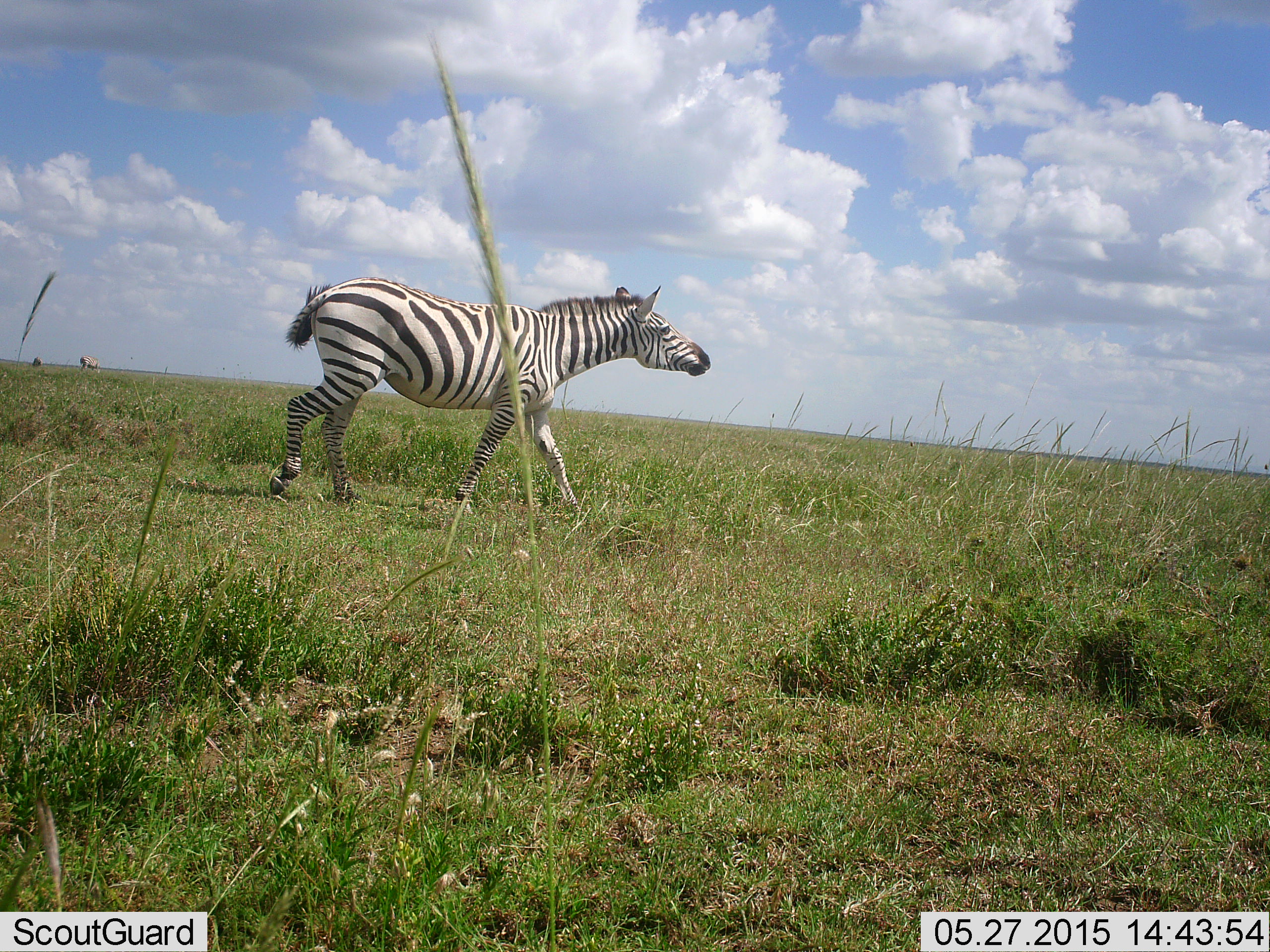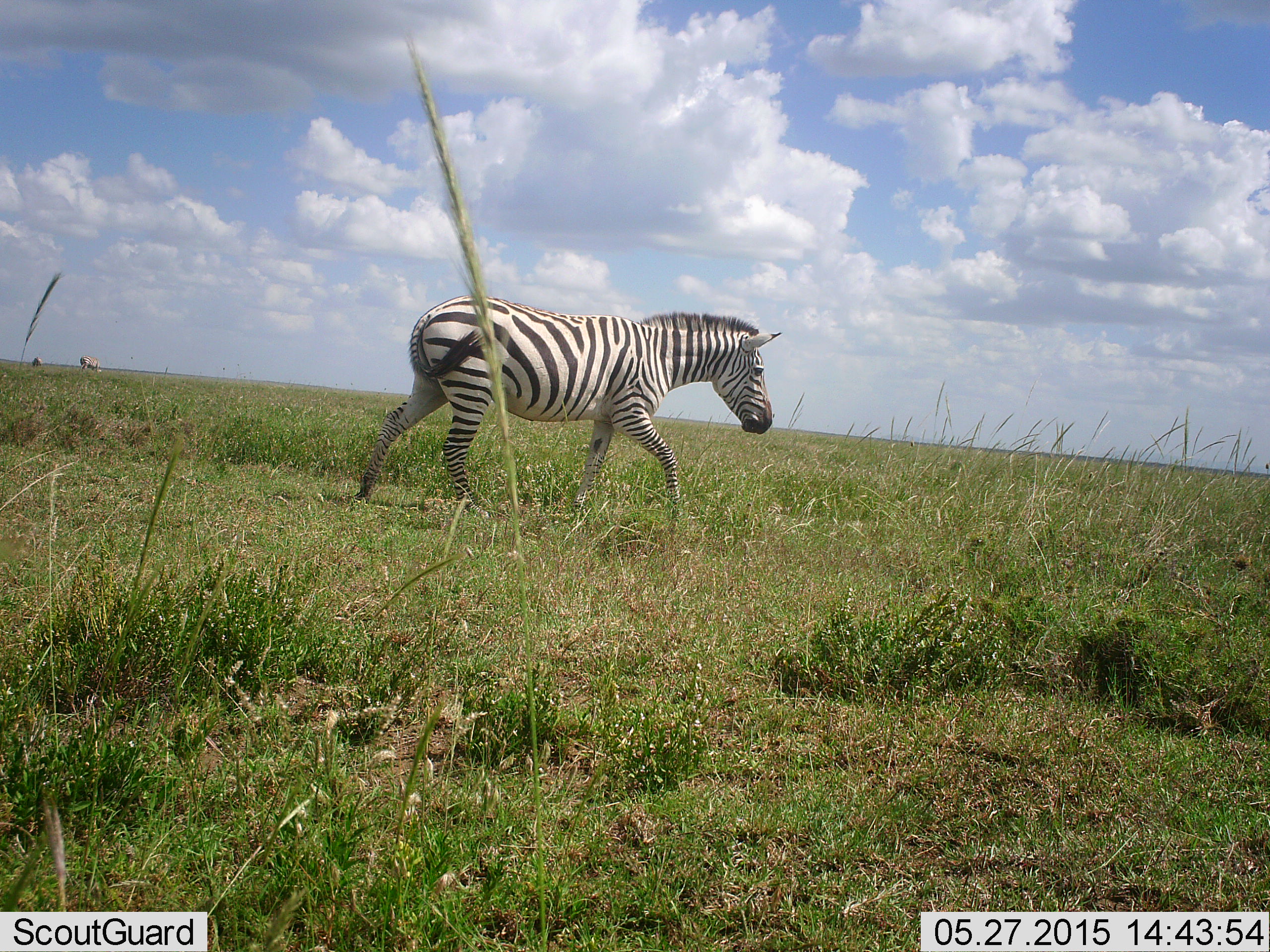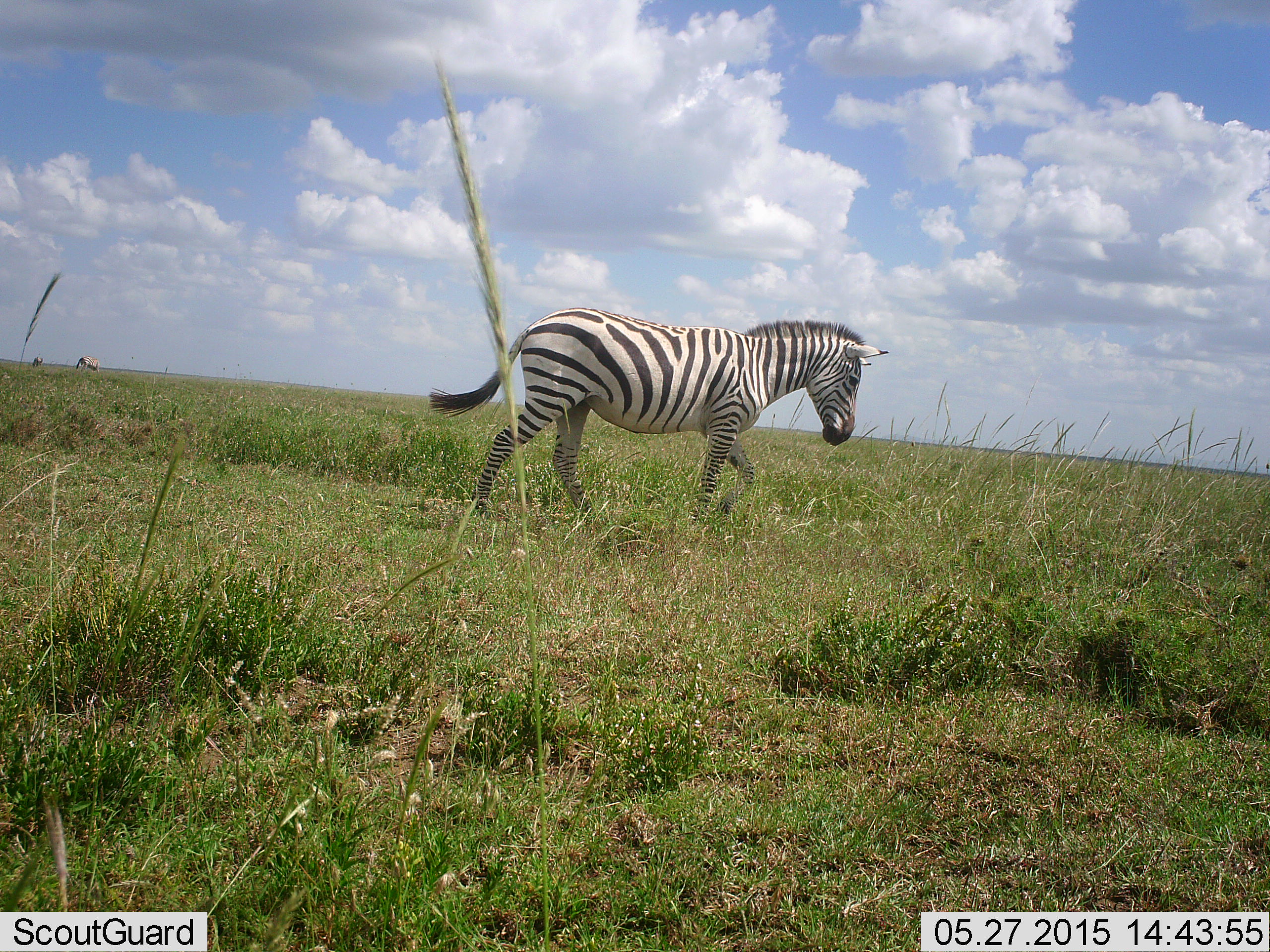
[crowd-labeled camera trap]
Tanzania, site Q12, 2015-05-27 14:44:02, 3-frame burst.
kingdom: Animalia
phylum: Chordata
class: Mammalia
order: Perissodactyla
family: Equidae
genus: Equus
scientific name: Equus quagga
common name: plains zebra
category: zebra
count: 1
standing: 20%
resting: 0%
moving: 100%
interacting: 0%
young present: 0%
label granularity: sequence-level